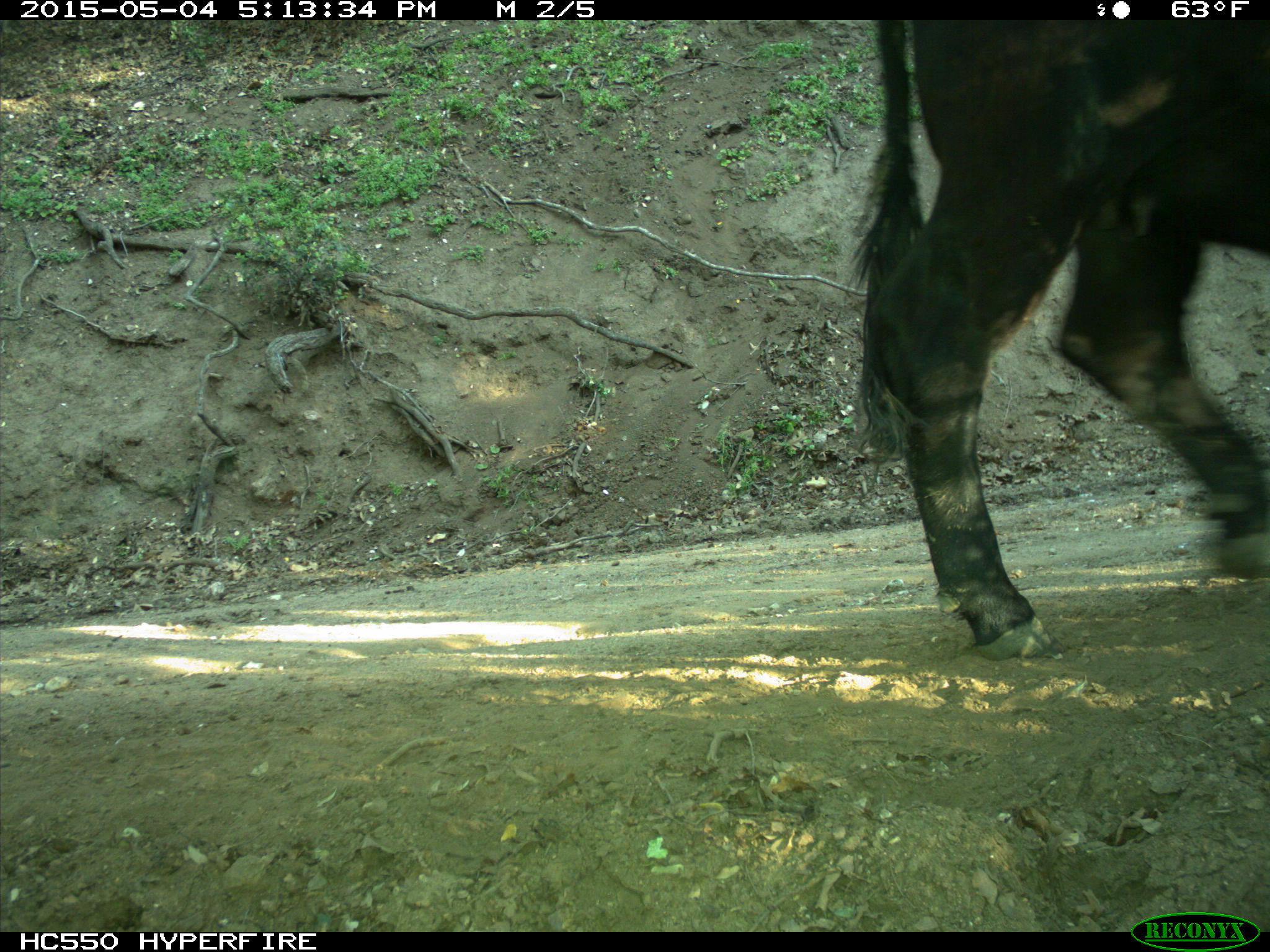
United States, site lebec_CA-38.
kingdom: Animalia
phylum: Chordata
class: Mammalia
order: Artiodactyla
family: Bovidae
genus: Bos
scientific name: Bos taurus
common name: domestic cow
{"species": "Bos taurus (domestic cow)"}